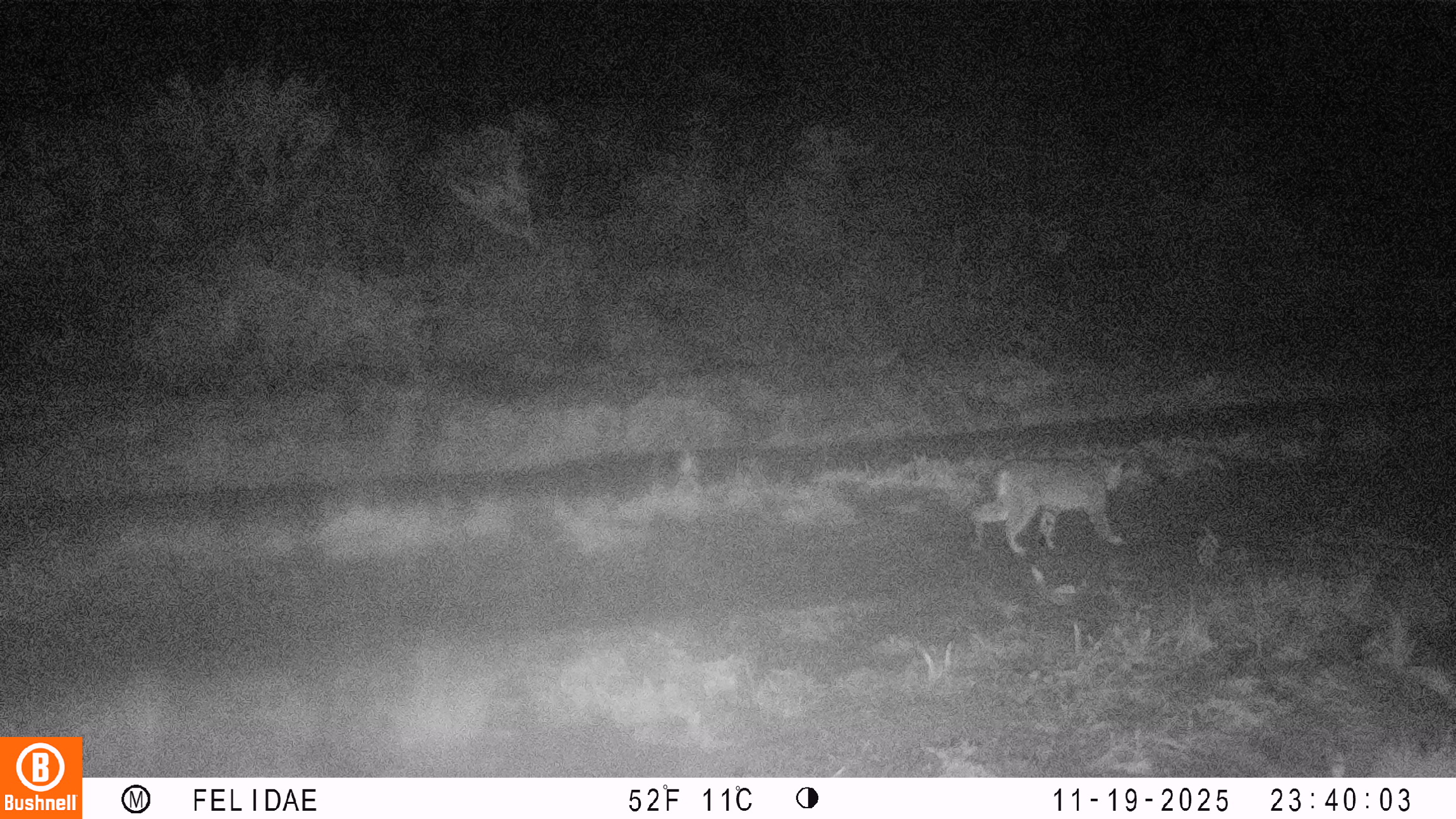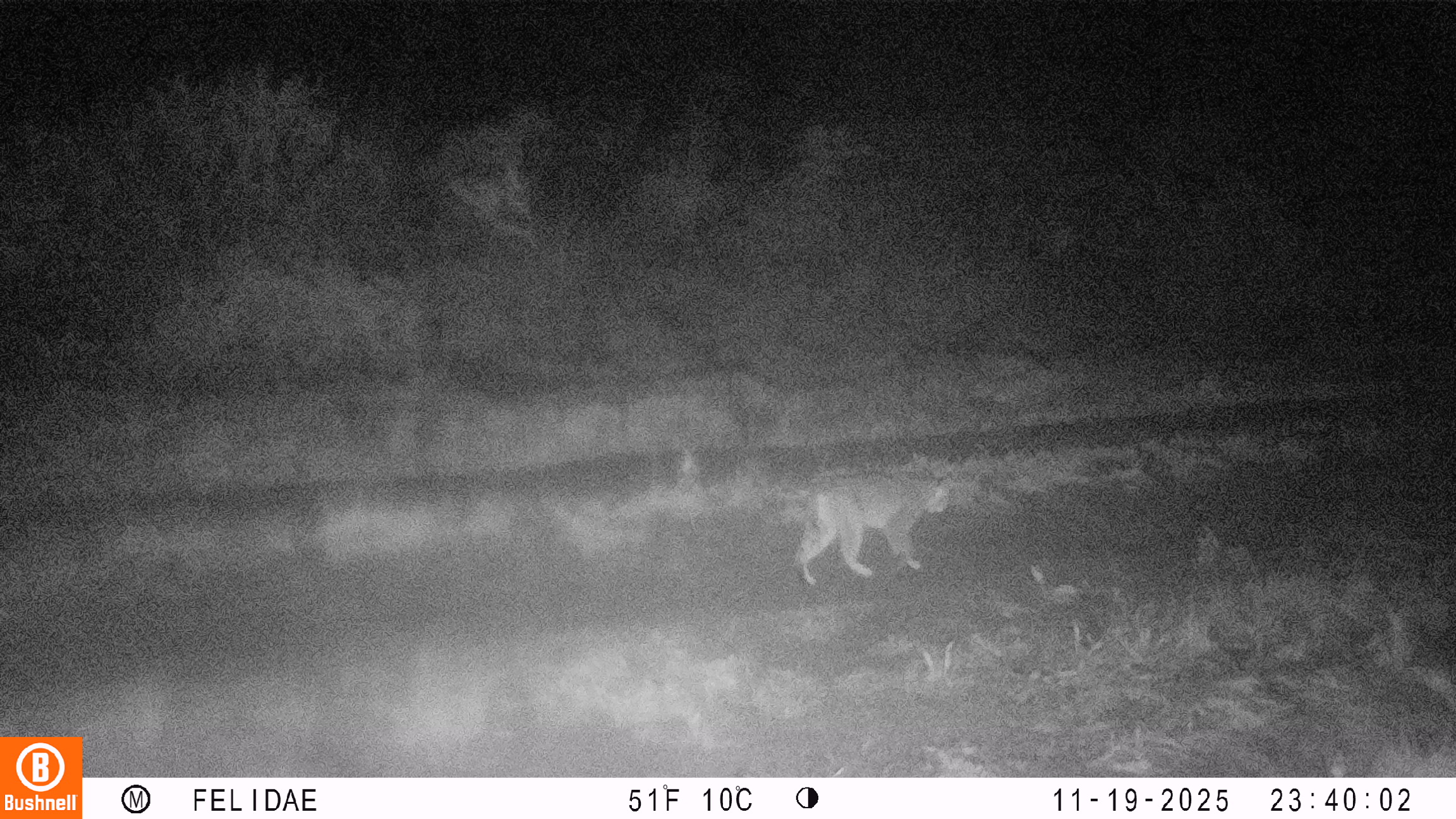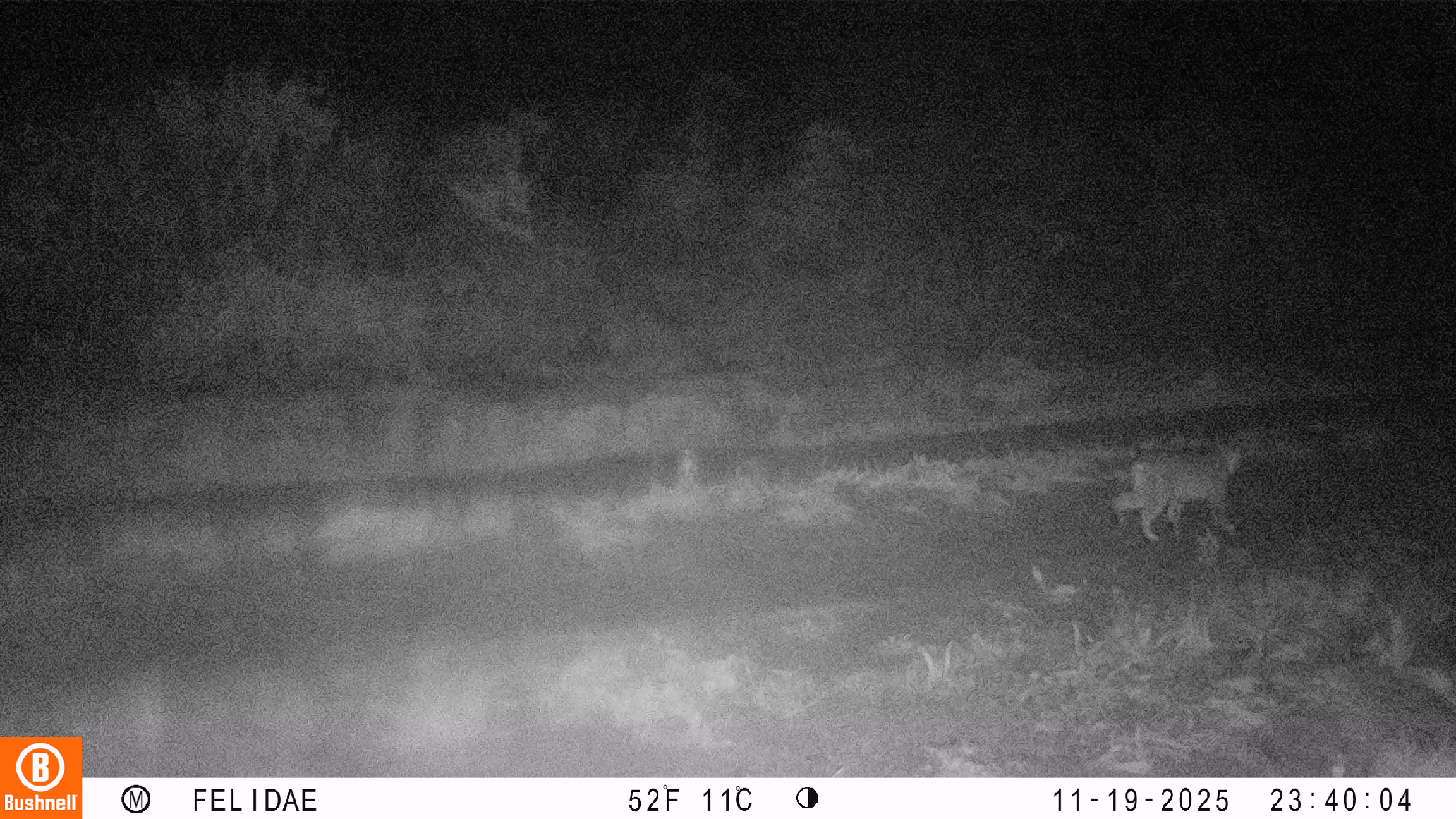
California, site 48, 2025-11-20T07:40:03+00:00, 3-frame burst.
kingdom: Animalia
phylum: Chordata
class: Mammalia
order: Carnivora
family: Felidae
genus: Lynx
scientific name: Lynx rufus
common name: bobcat